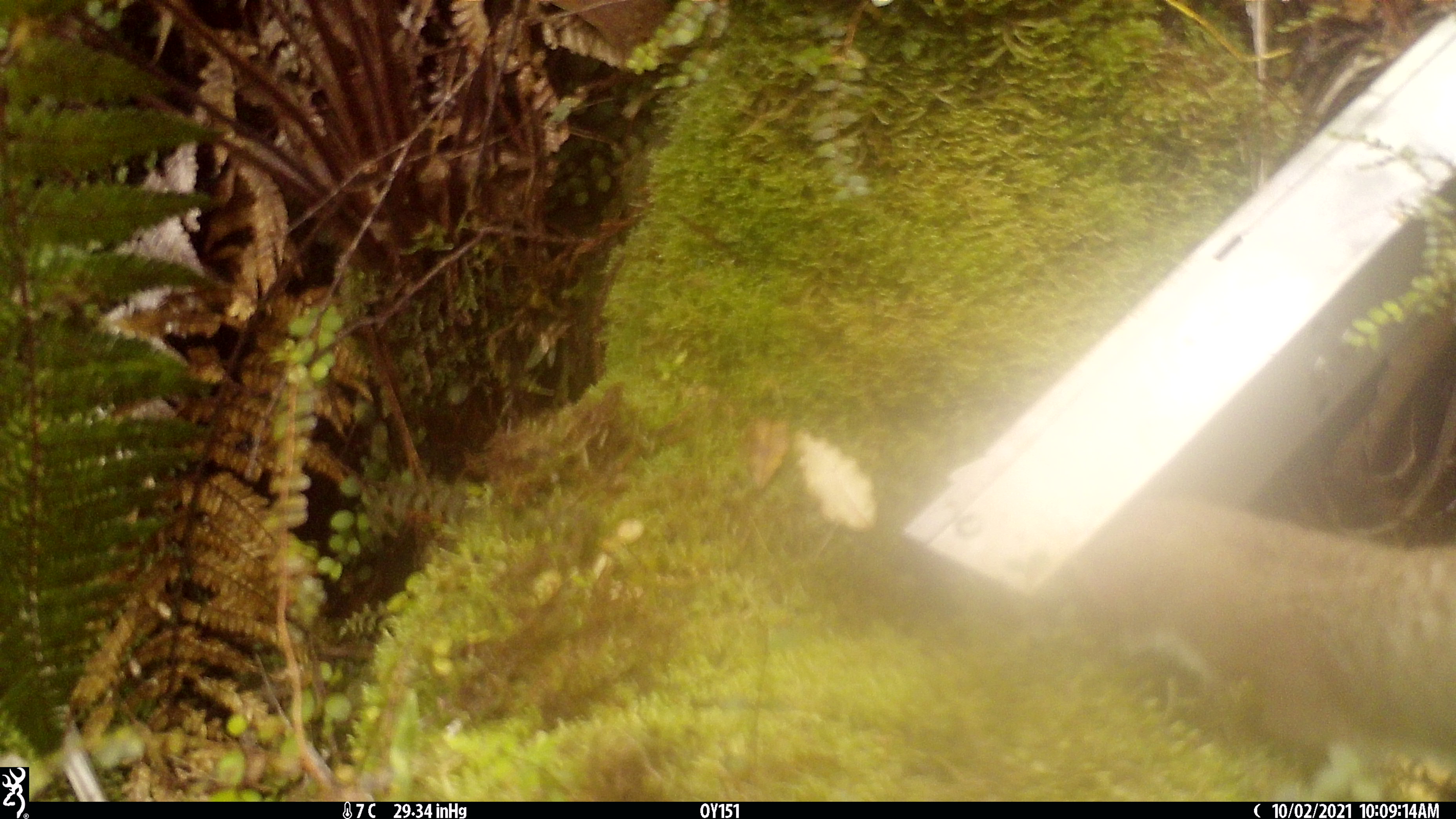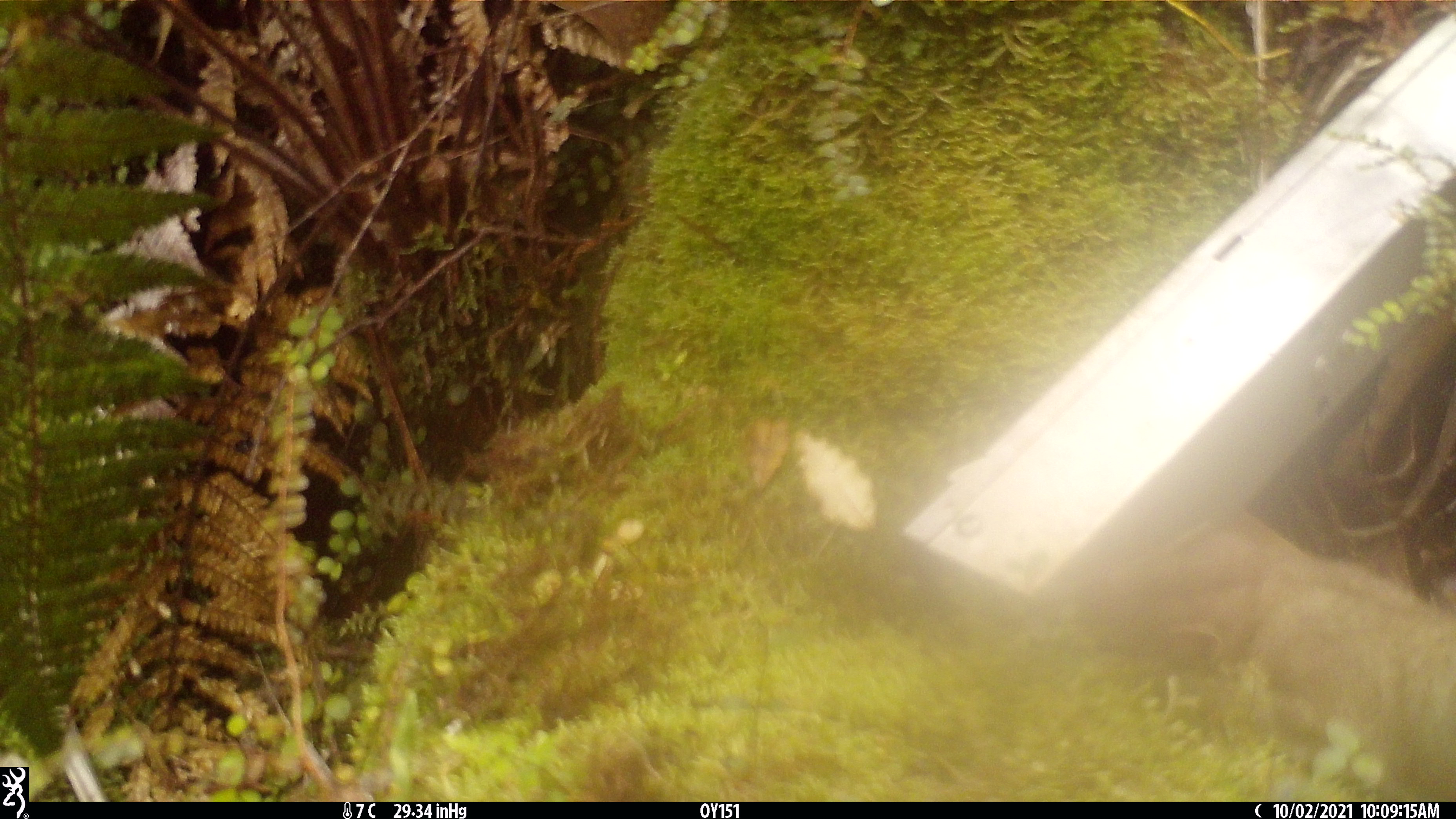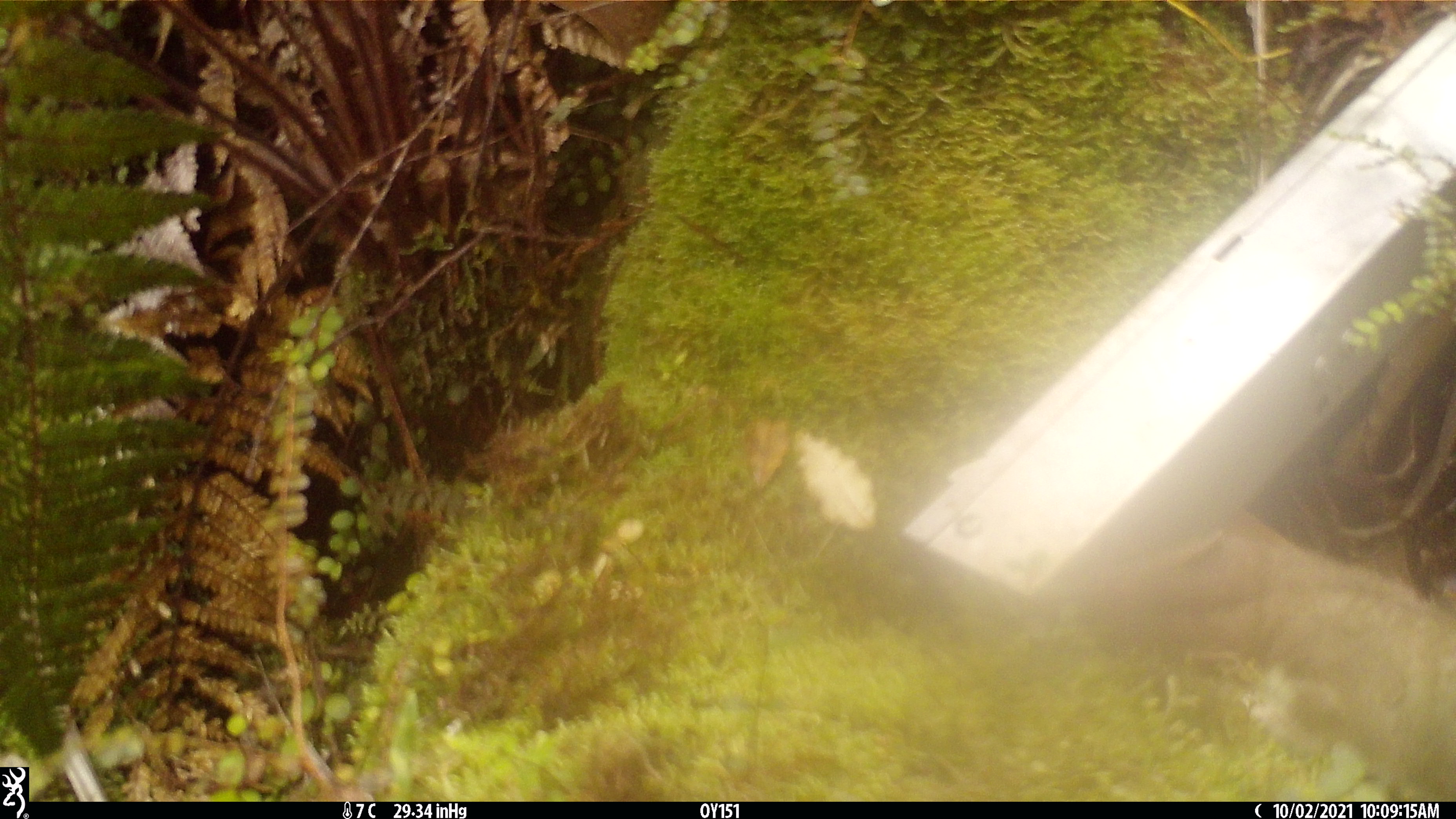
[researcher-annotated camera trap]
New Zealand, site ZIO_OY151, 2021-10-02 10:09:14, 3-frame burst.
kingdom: Animalia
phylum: Chordata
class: Mammalia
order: Carnivora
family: Mustelidae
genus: Mustela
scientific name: Mustela erminea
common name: stoat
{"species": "stoat (Mustela erminea)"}